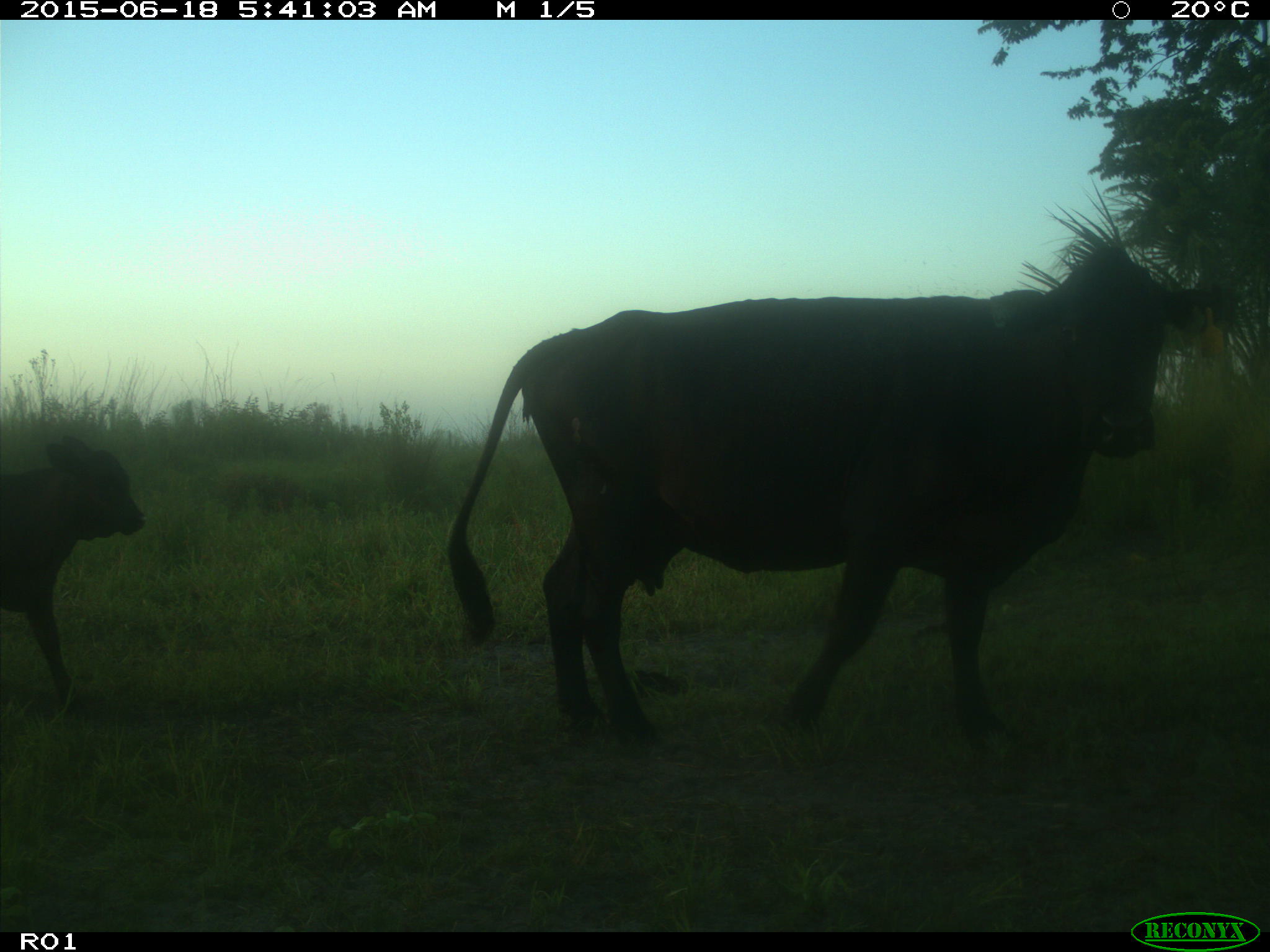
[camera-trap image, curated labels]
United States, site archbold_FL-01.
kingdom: Animalia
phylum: Chordata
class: Mammalia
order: Artiodactyla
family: Bovidae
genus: Bos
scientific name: Bos taurus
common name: domestic cow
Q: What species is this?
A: Bos taurus (domestic cow).